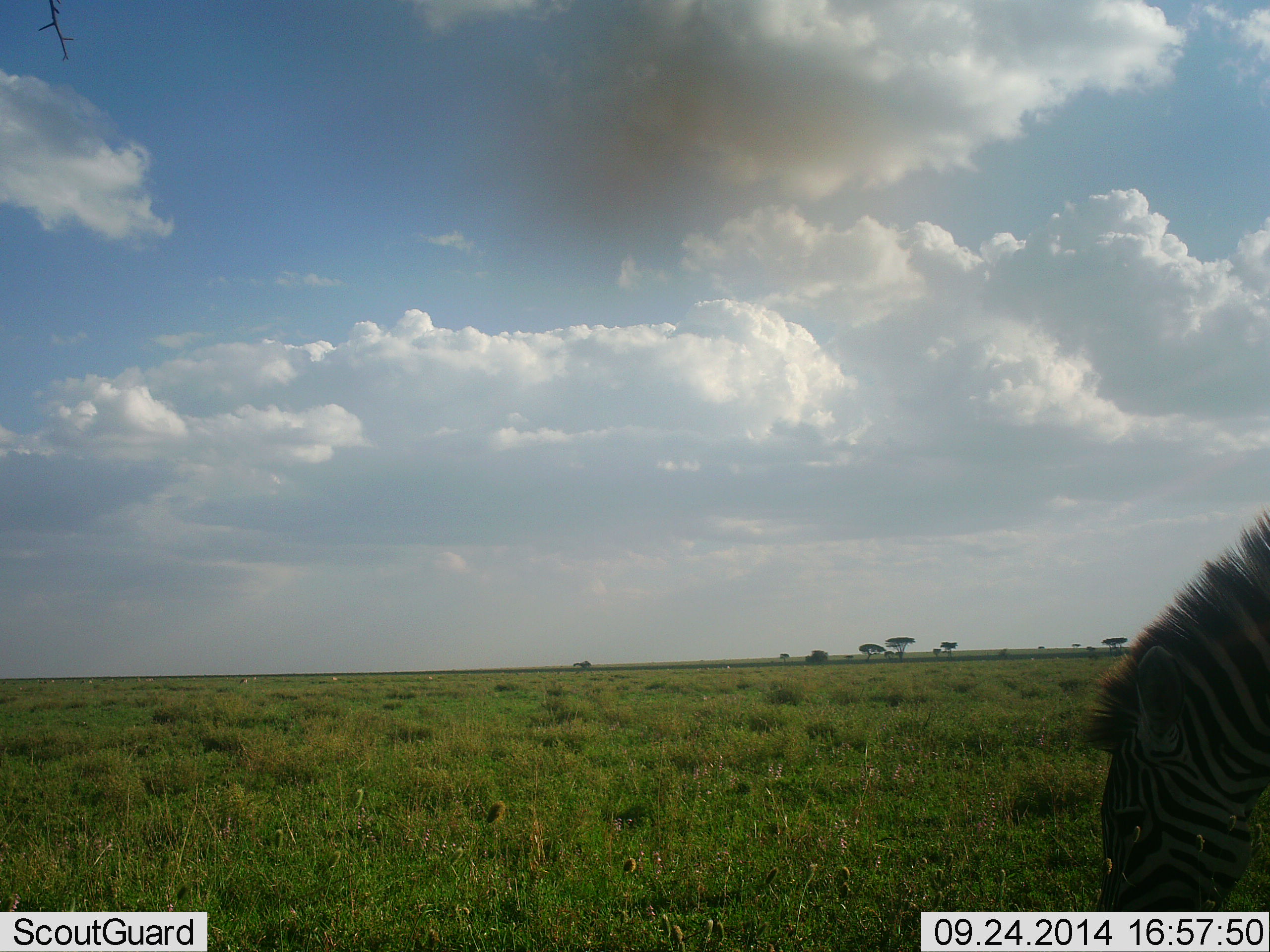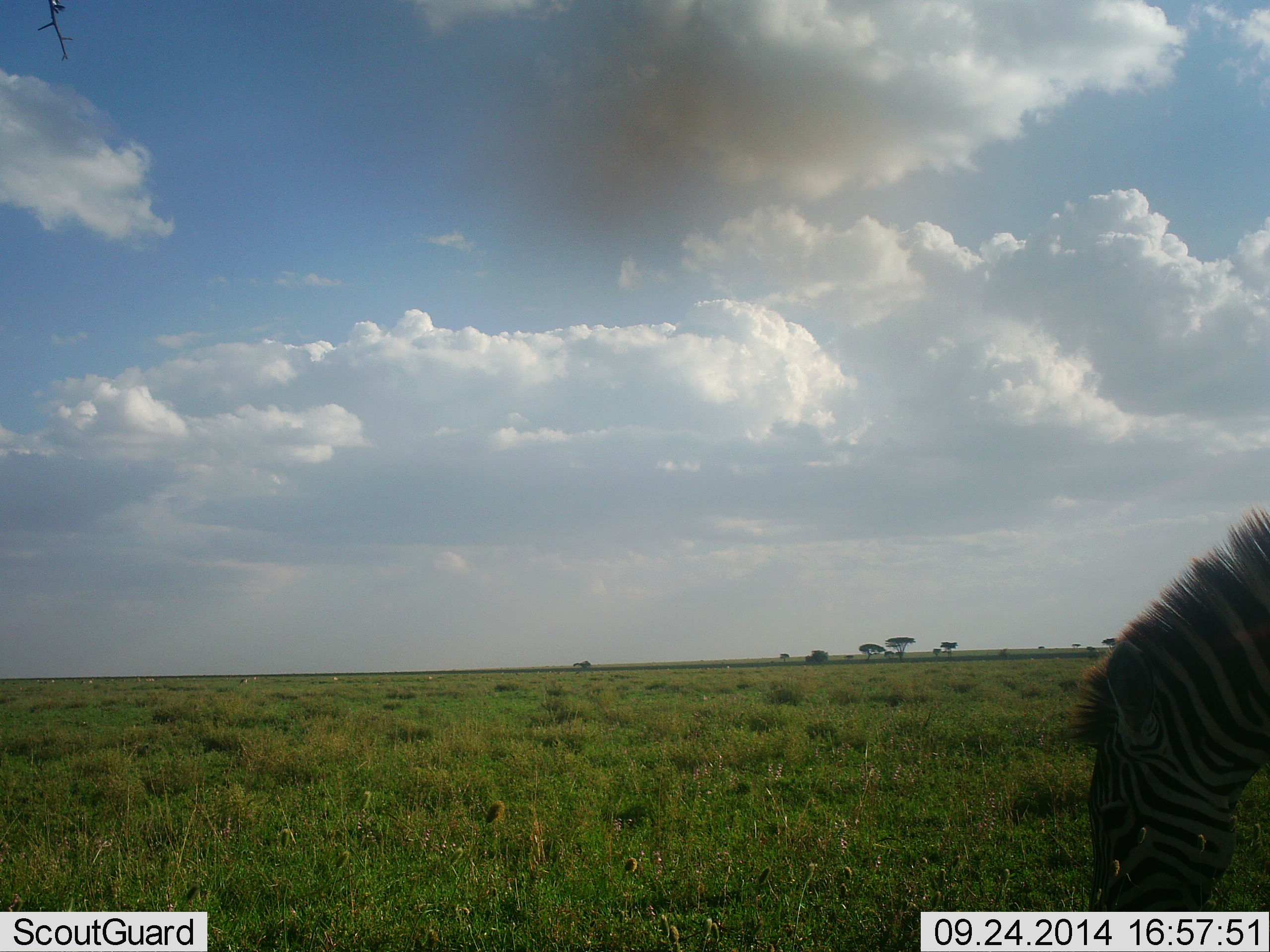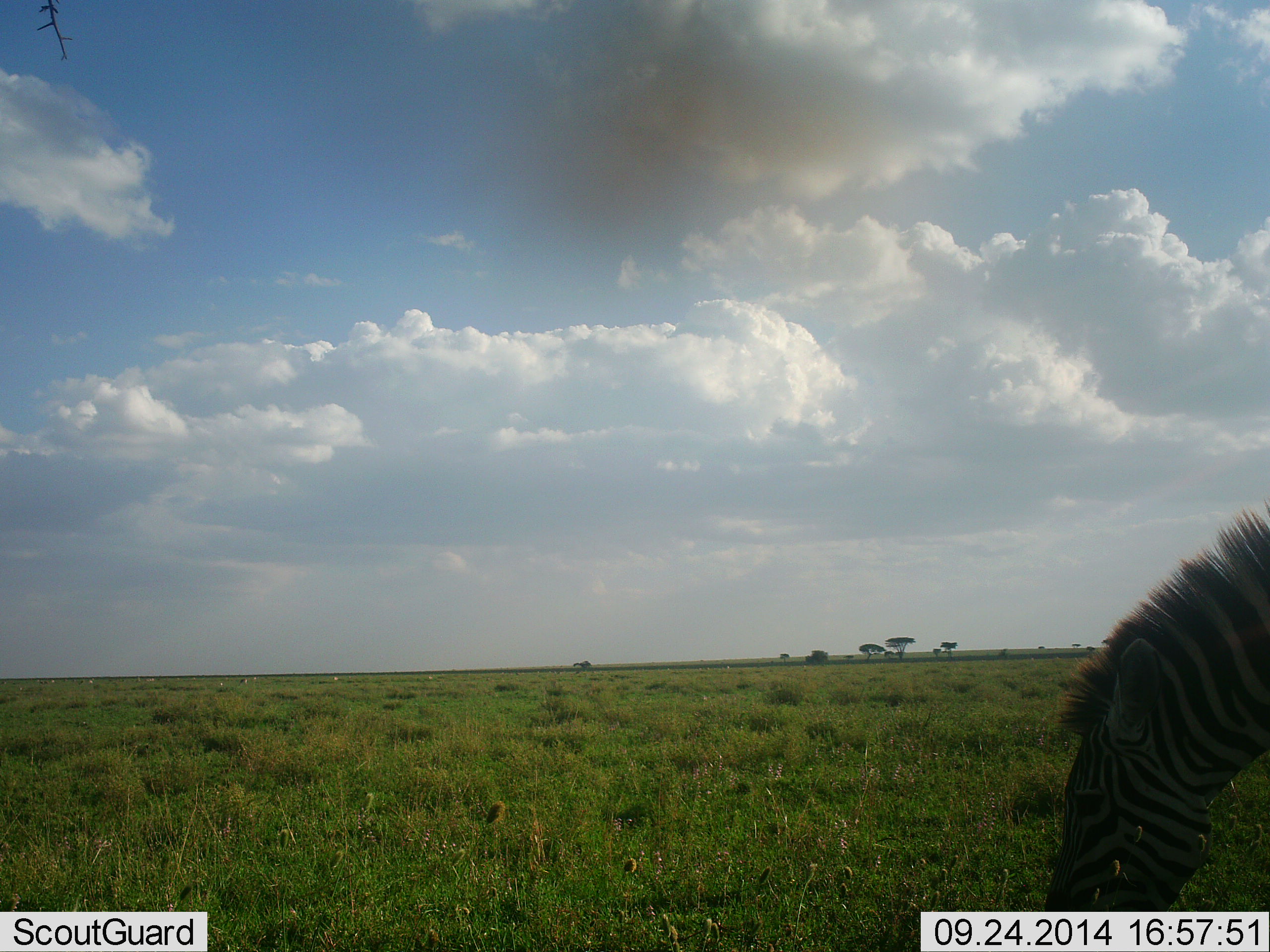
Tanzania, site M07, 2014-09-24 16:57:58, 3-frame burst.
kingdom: Animalia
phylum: Chordata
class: Mammalia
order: Perissodactyla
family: Equidae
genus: Equus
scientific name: Equus quagga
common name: plains zebra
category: zebra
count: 1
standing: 30%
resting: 0%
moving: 0%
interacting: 0%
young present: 0%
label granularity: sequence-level